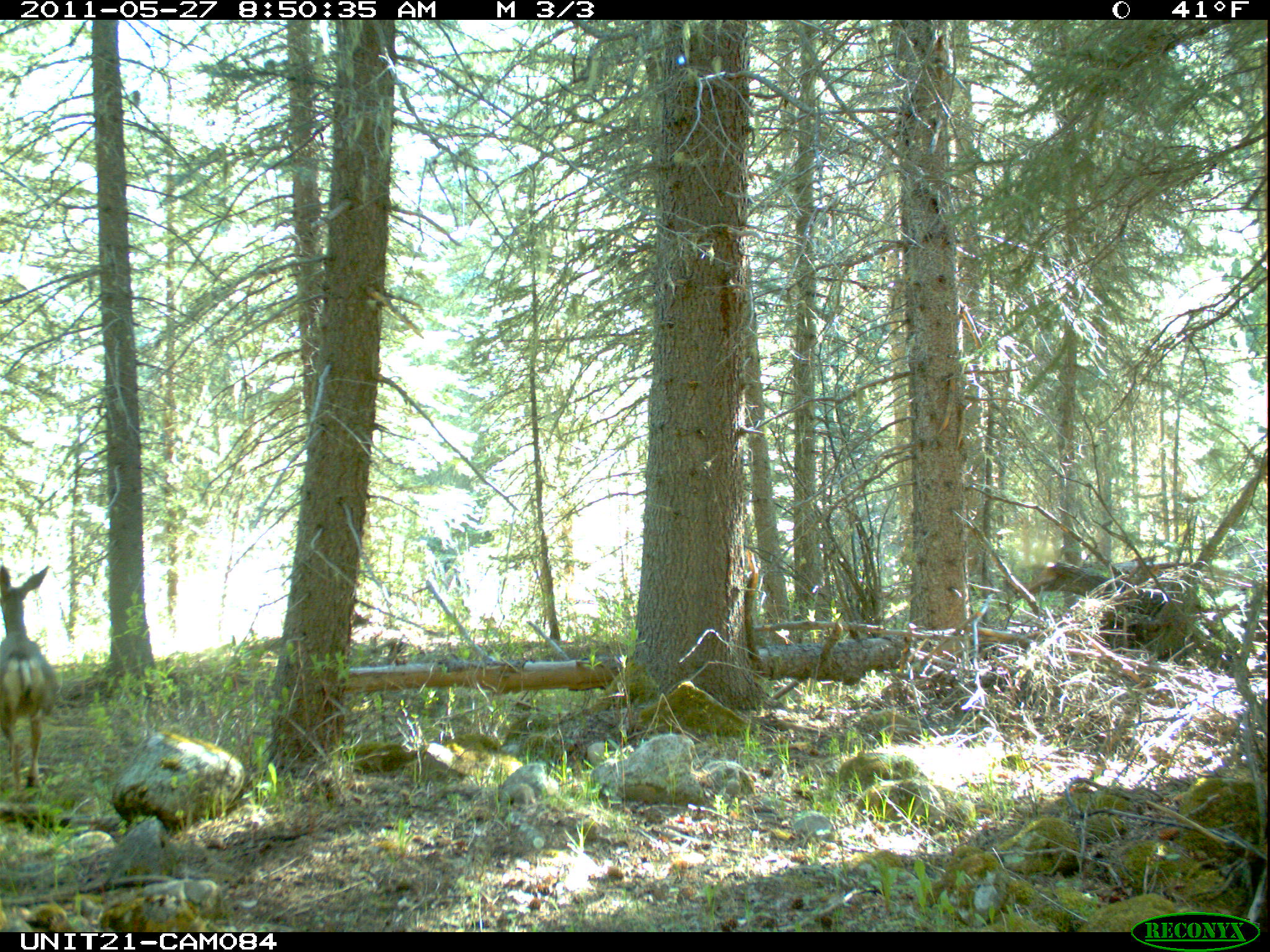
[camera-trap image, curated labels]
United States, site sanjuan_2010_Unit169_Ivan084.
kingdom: Animalia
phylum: Chordata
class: Mammalia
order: Artiodactyla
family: Cervidae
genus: Odocoileus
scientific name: Odocoileus hemionus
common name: mule deer